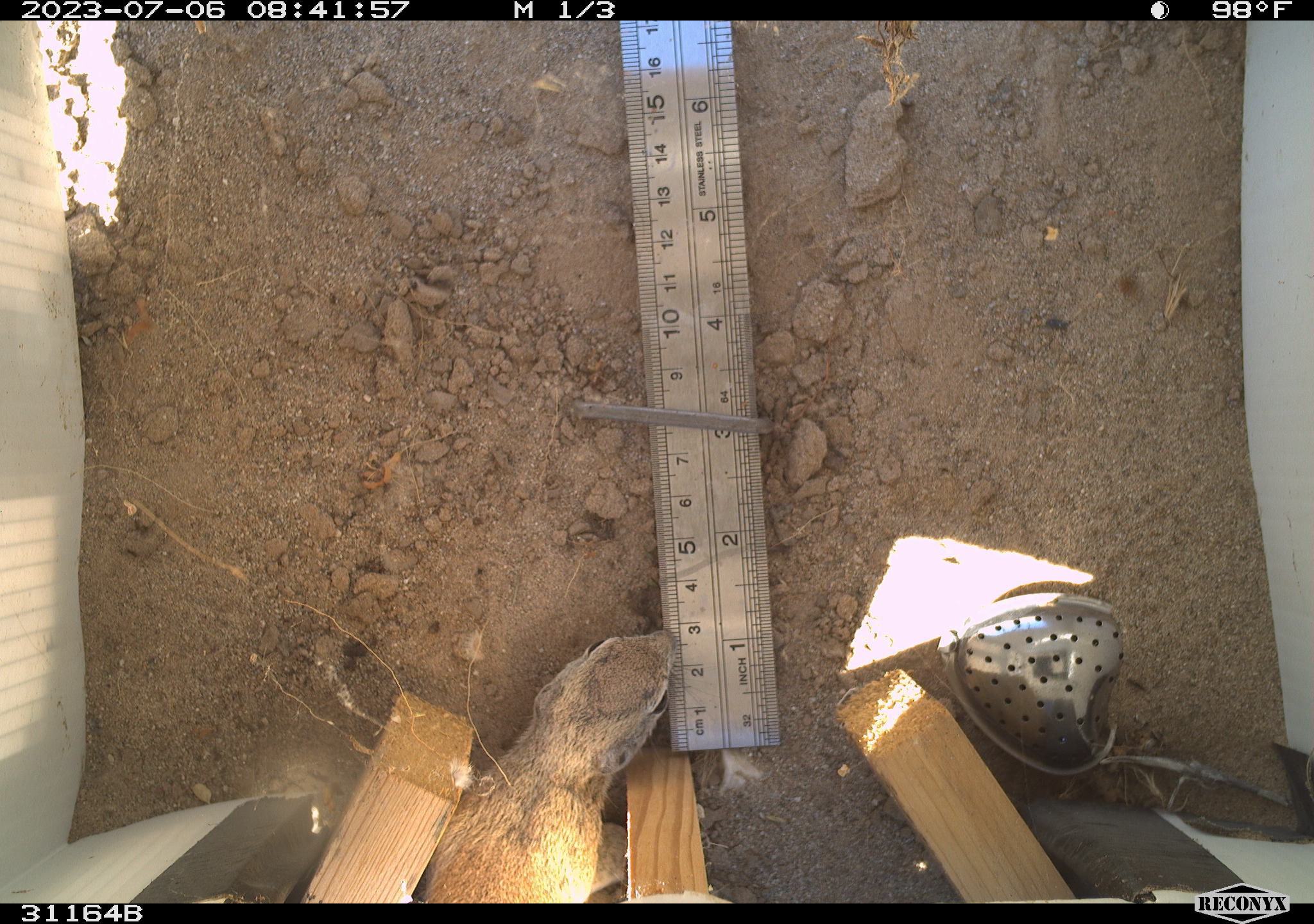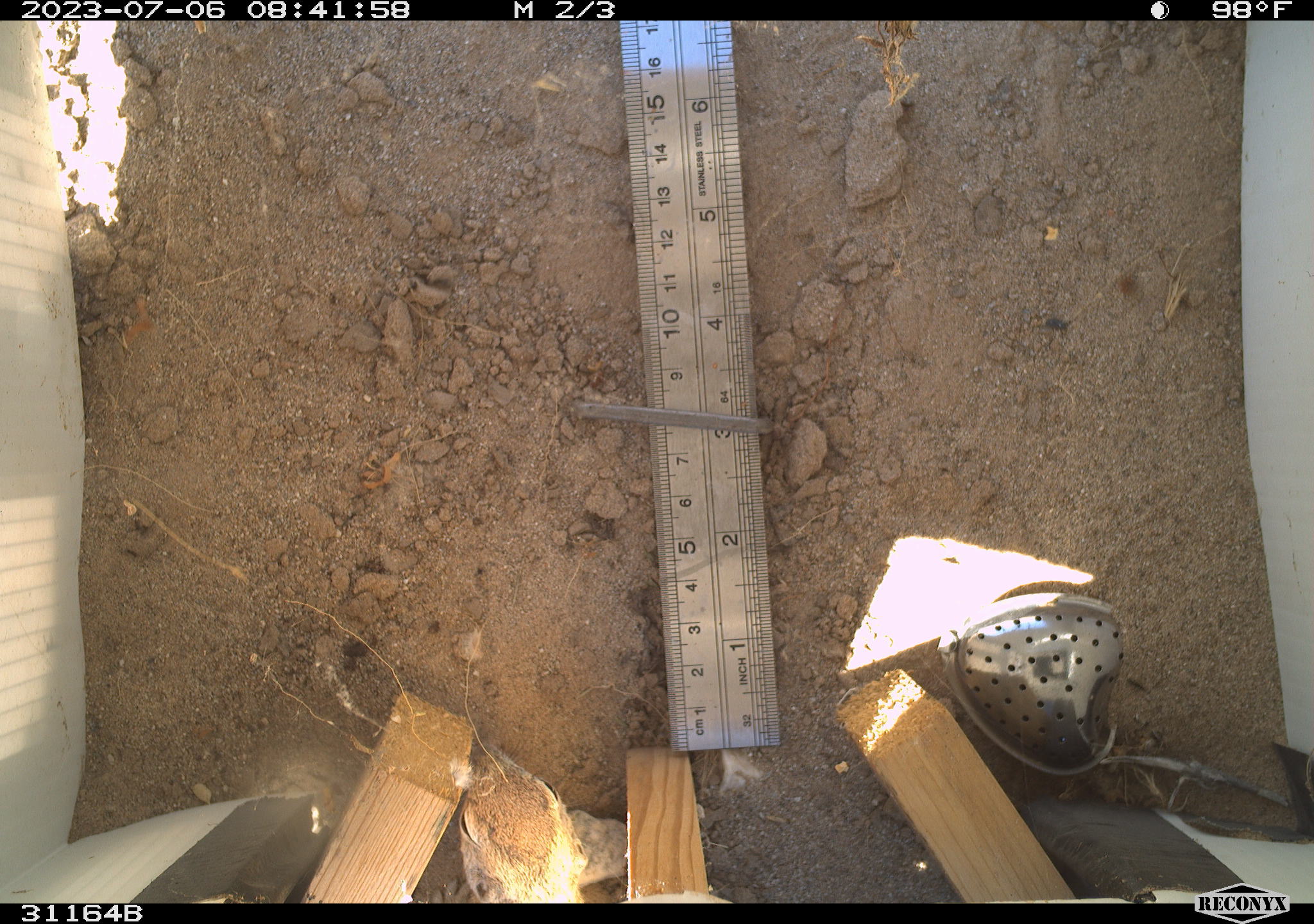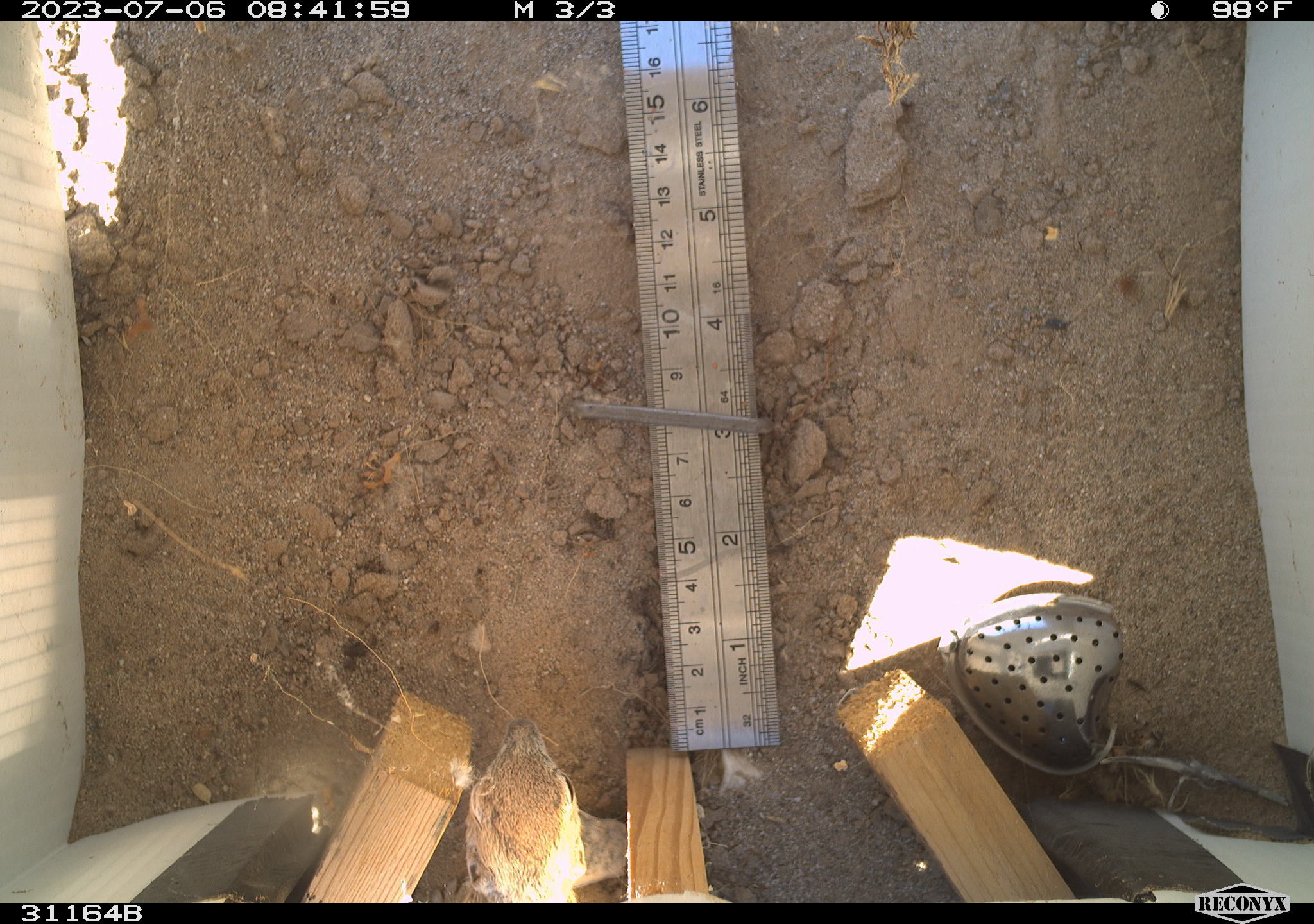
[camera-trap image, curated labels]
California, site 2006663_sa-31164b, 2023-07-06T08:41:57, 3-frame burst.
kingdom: Animalia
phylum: Chordata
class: Mammalia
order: Rodentia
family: Sciuridae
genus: Xerospermophilus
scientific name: Xerospermophilus tereticaudus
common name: round-tailed ground squirrel